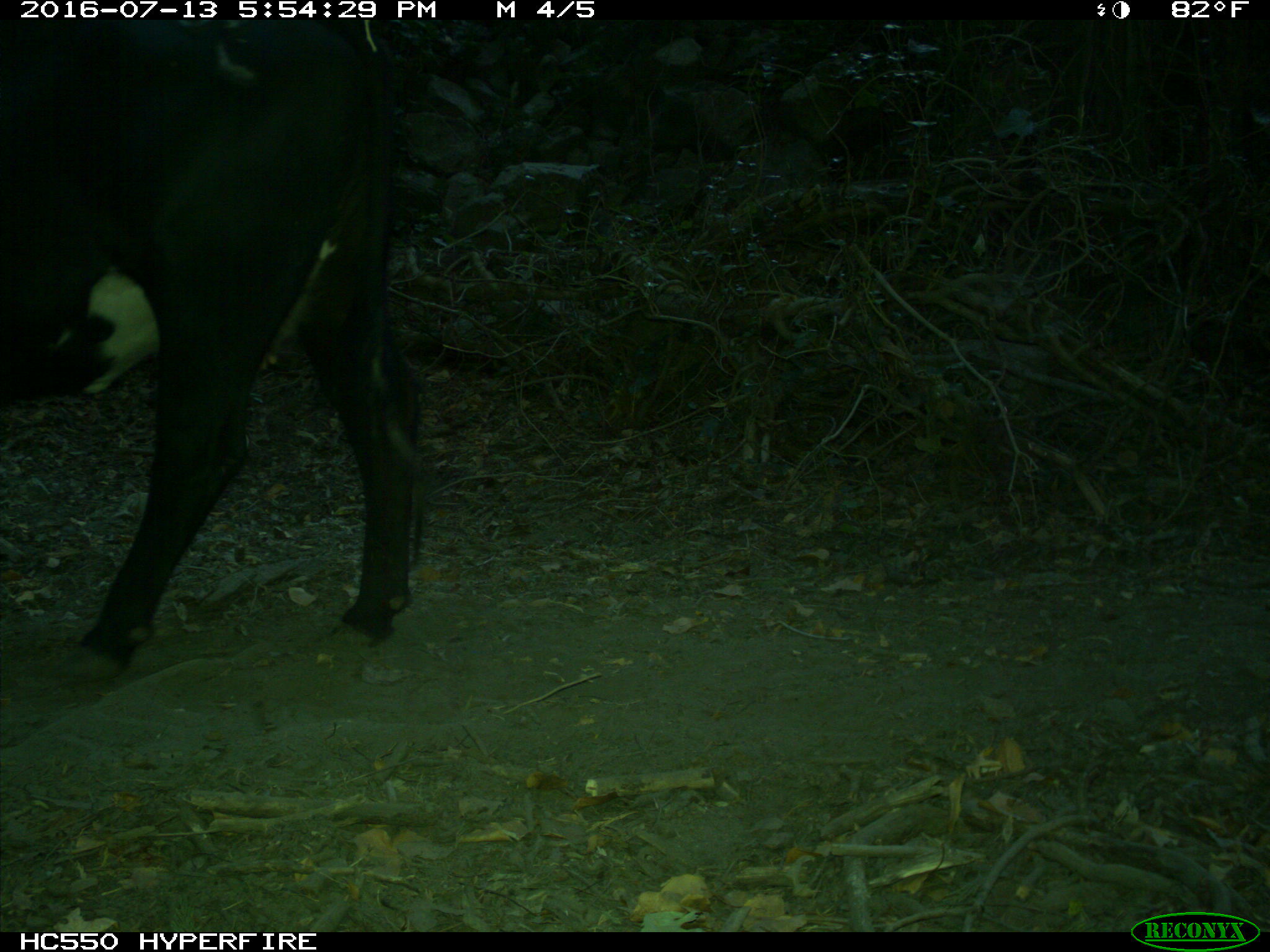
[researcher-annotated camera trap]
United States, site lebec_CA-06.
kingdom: Animalia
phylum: Chordata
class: Mammalia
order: Artiodactyla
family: Bovidae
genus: Bos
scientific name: Bos taurus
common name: domestic cow